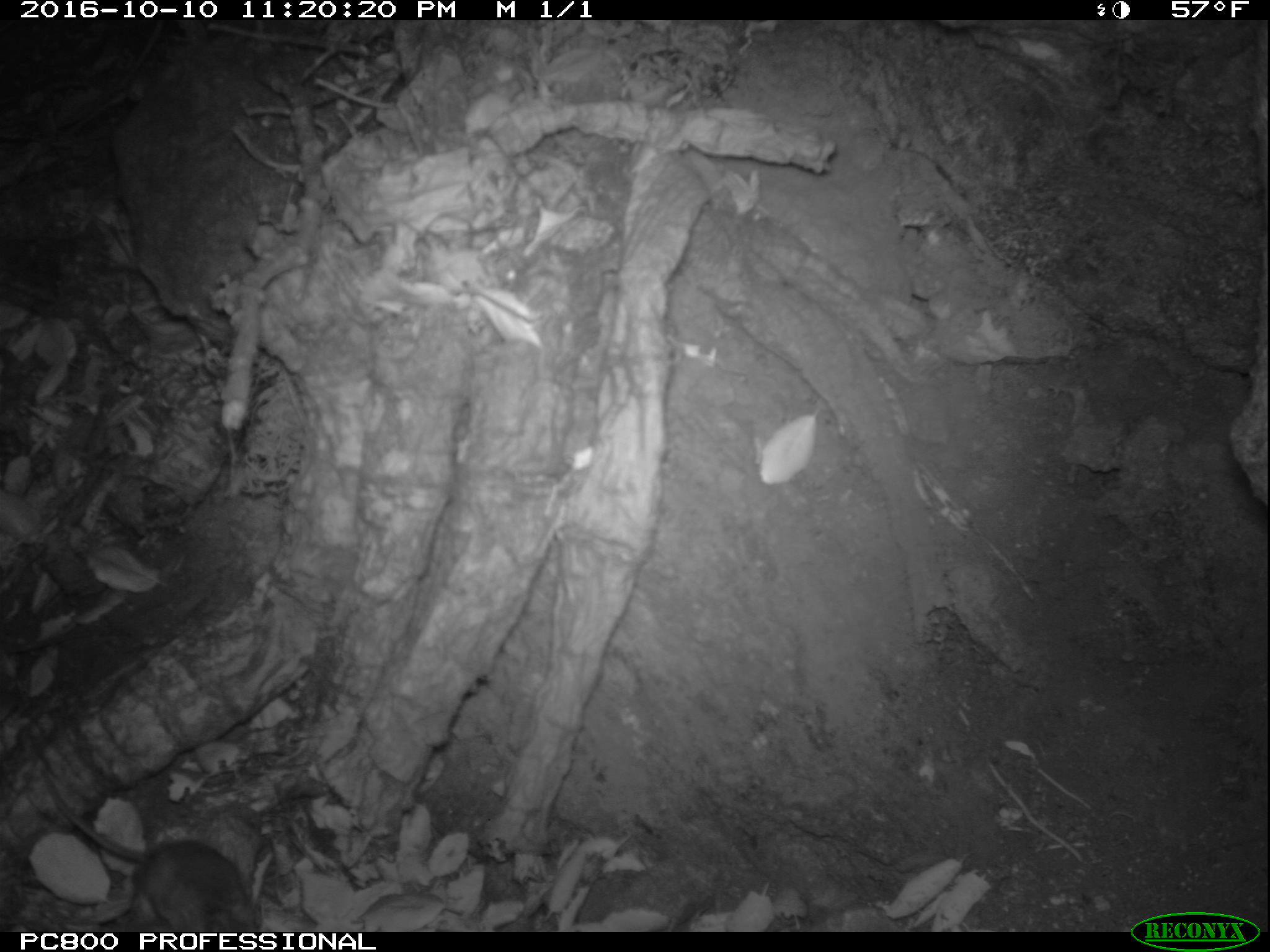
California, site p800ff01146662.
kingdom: Animalia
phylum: Chordata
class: Mammalia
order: Rodentia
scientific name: Rodentia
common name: rodent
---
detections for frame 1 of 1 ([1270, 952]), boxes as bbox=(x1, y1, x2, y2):
rodent: bbox=(42, 766, 261, 930)